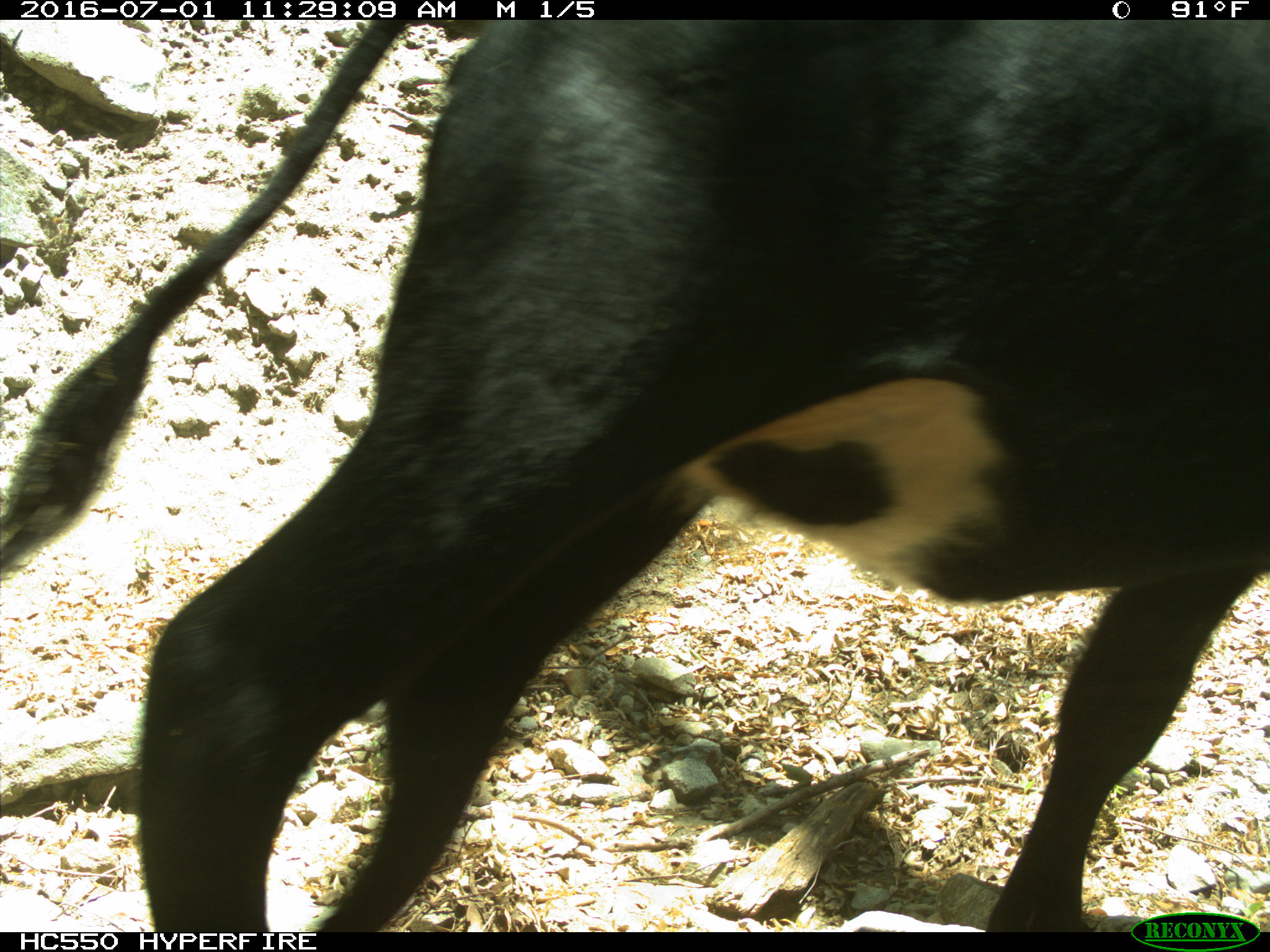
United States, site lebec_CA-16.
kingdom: Animalia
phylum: Chordata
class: Mammalia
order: Artiodactyla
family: Bovidae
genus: Bos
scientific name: Bos taurus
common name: domestic cow